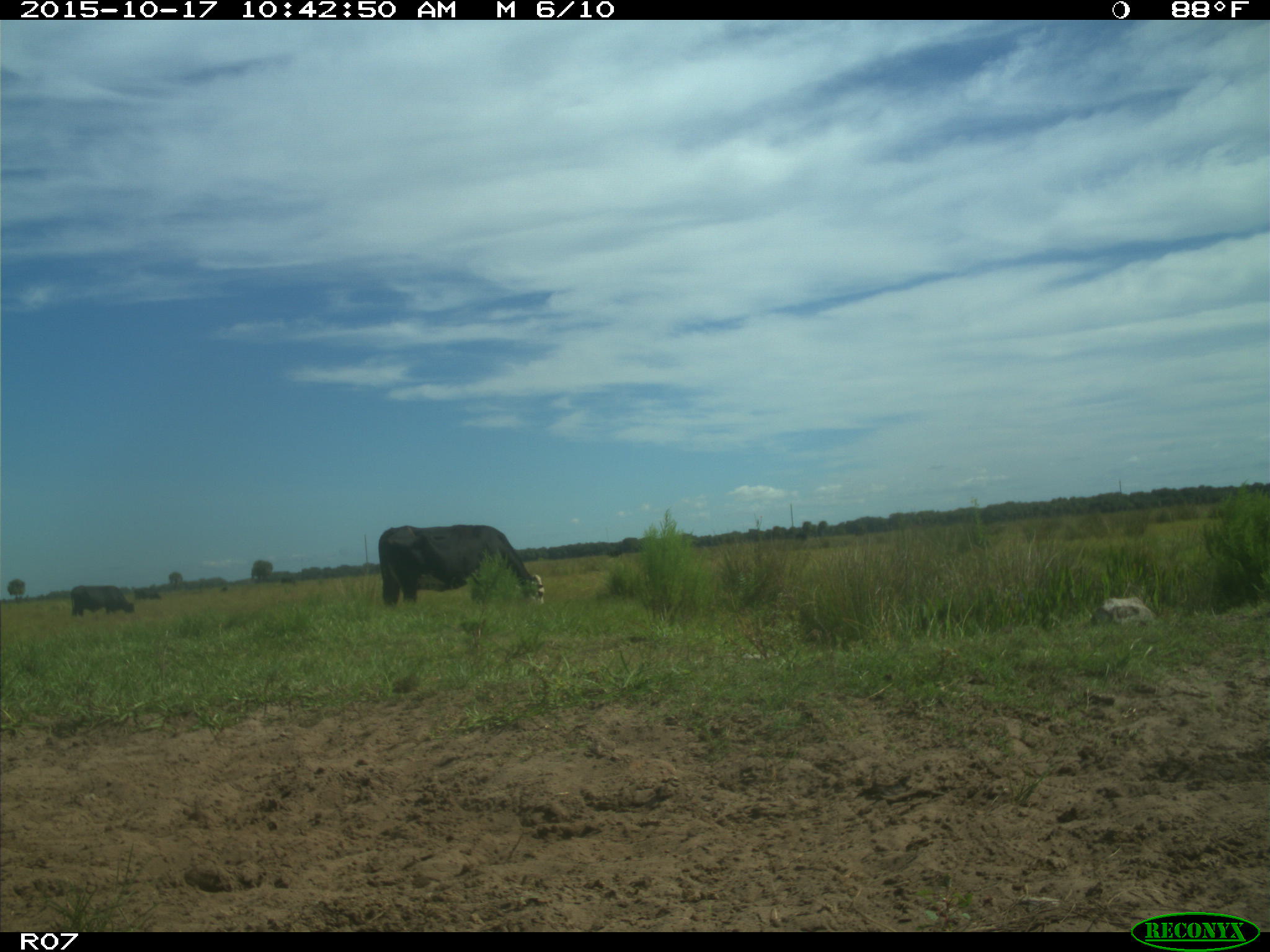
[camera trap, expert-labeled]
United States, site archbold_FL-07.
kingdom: Animalia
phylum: Chordata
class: Mammalia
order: Artiodactyla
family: Bovidae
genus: Bos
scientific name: Bos taurus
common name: domestic cow